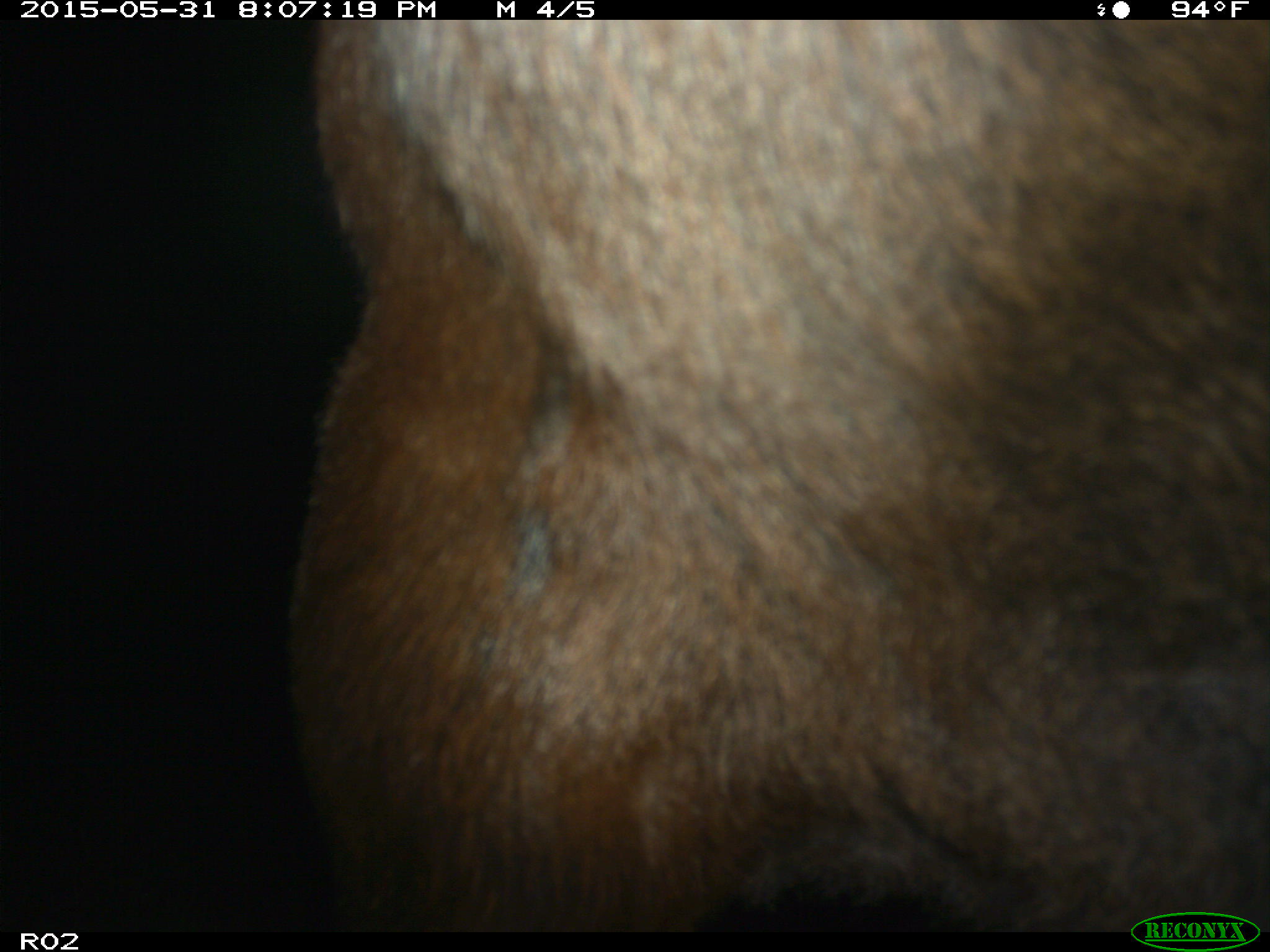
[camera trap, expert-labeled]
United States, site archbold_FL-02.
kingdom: Animalia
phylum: Chordata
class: Mammalia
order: Artiodactyla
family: Bovidae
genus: Bos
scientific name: Bos taurus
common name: domestic cow